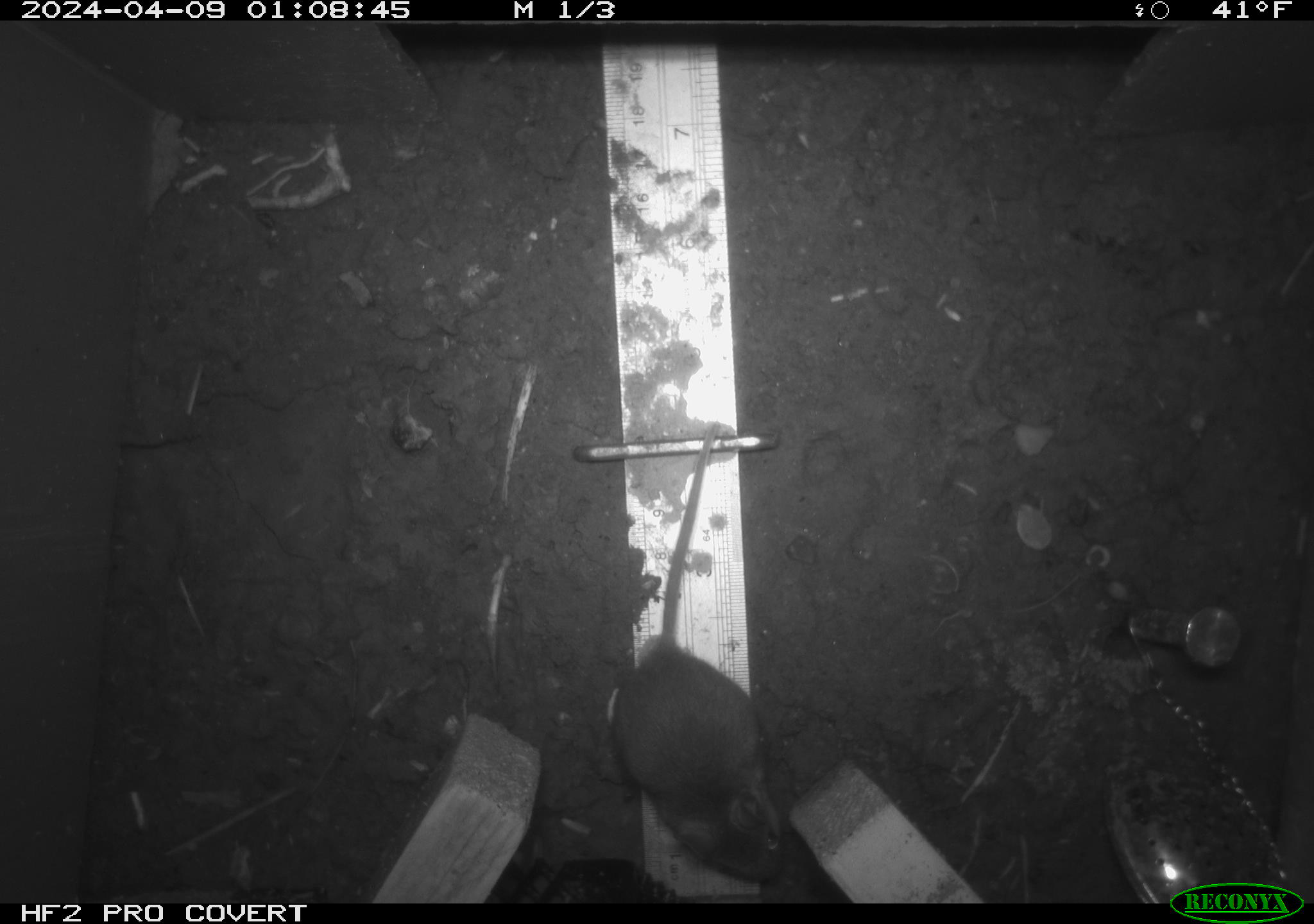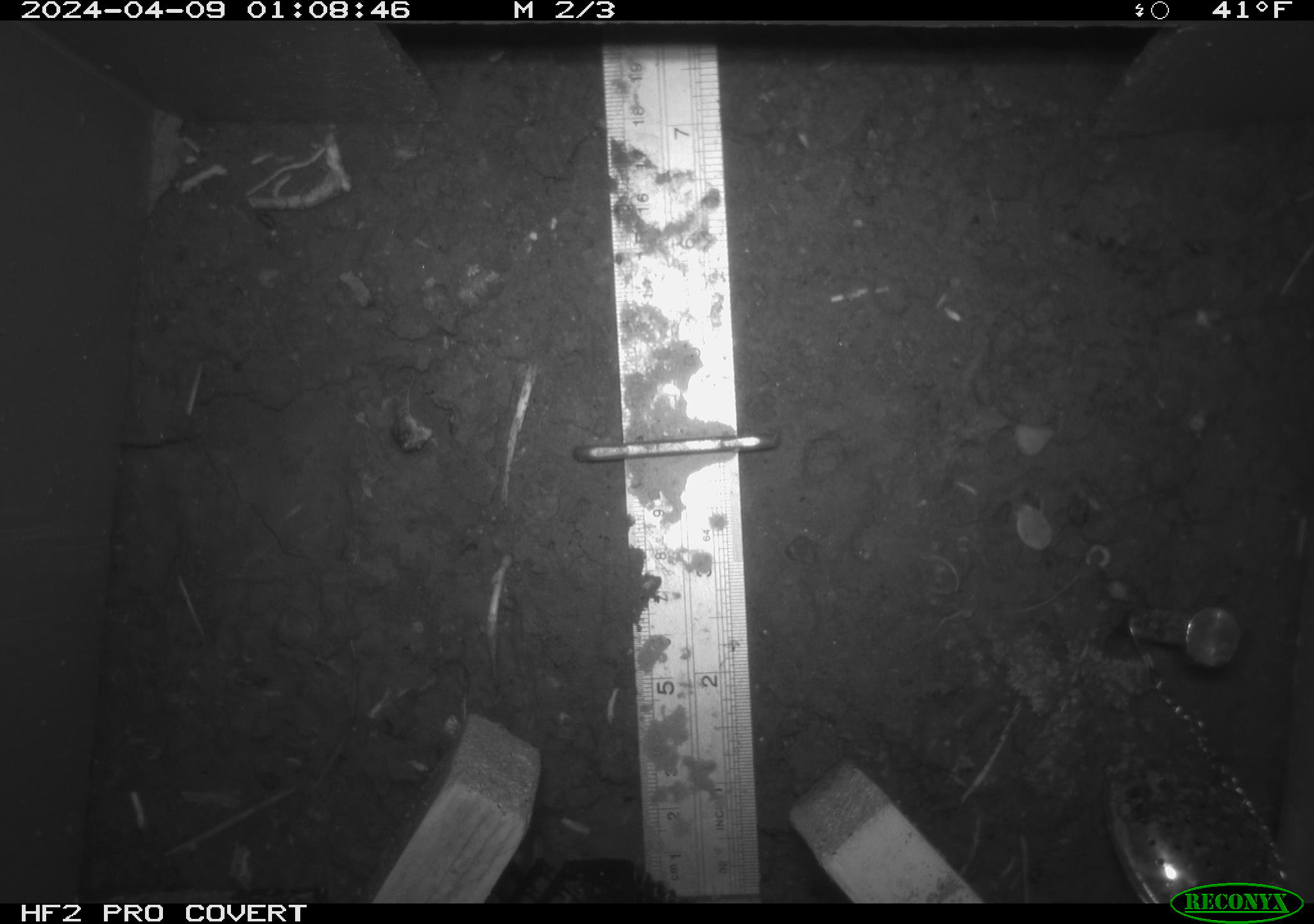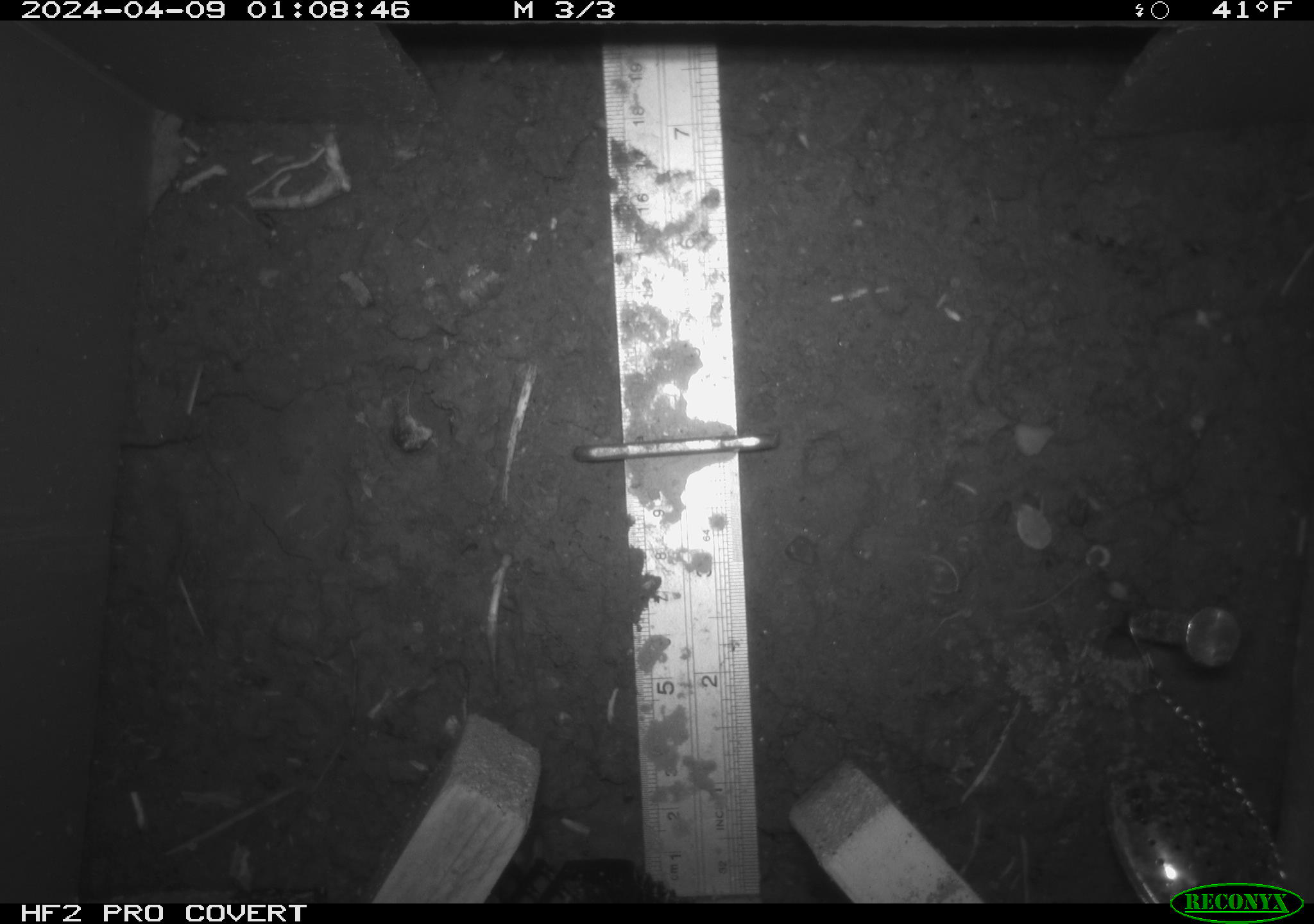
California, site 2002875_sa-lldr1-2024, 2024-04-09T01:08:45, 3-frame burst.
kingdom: Animalia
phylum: Chordata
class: Mammalia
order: Rodentia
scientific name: Rodentia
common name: mouse species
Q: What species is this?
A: Mouse species (Rodentia).